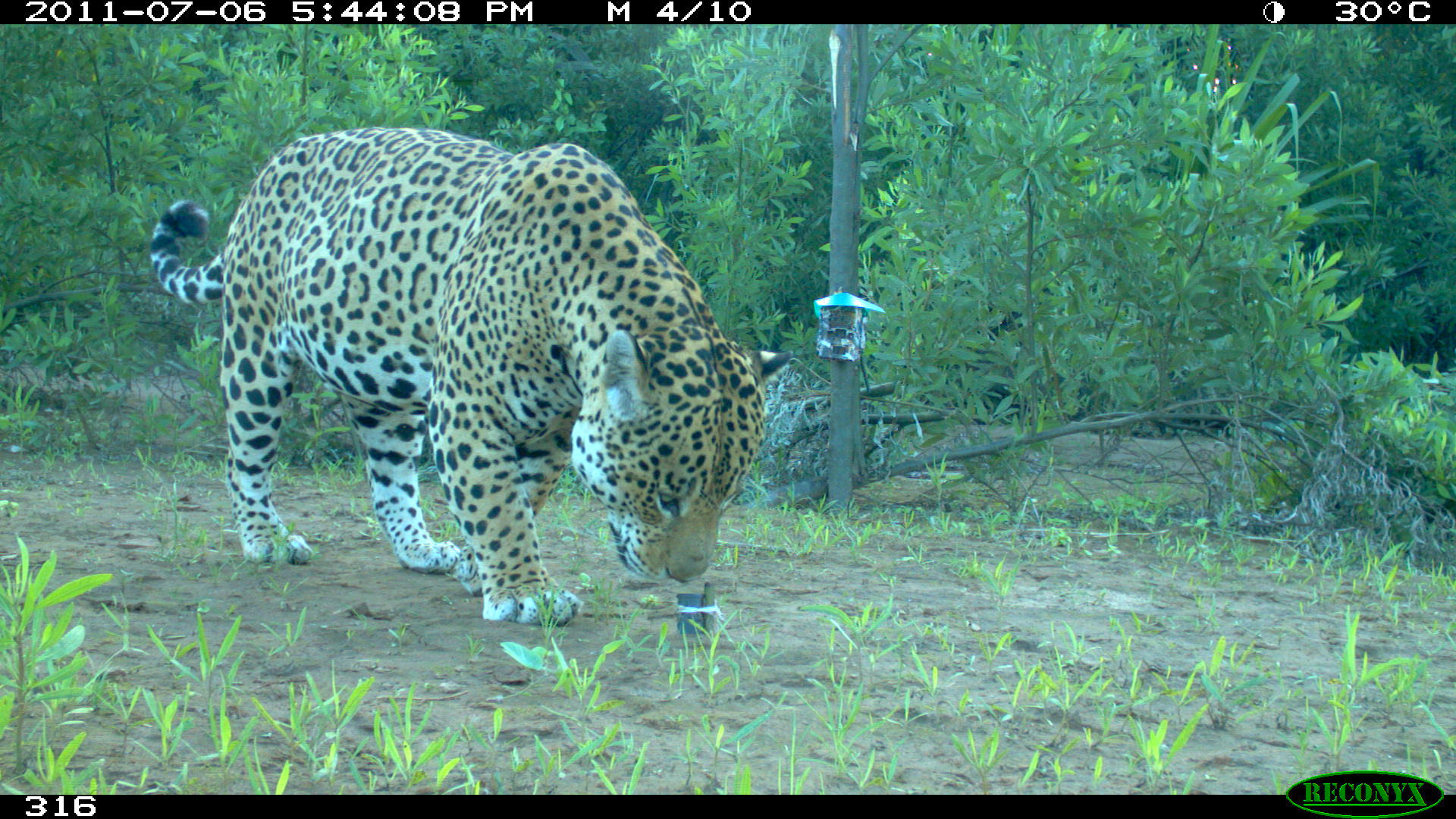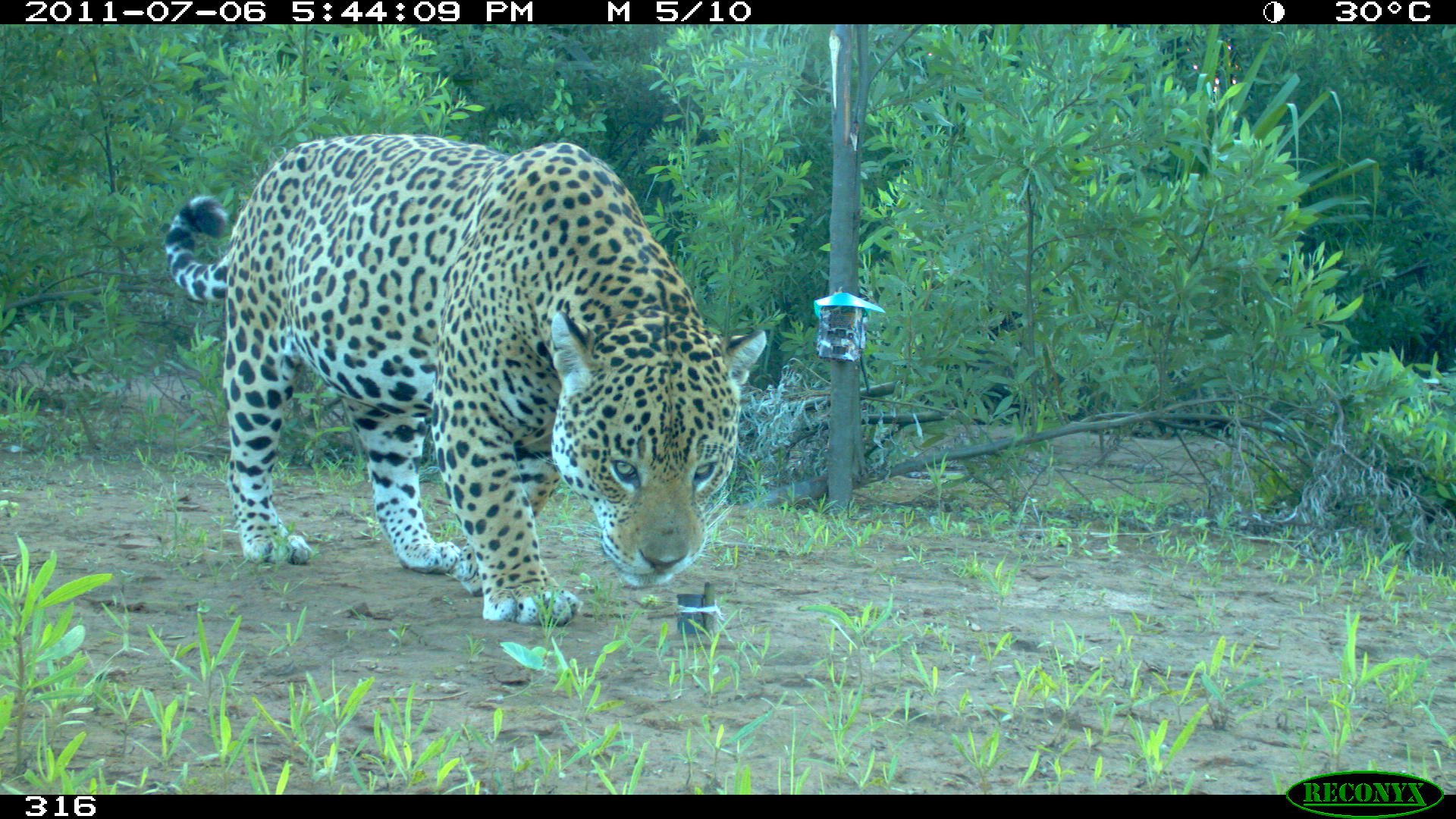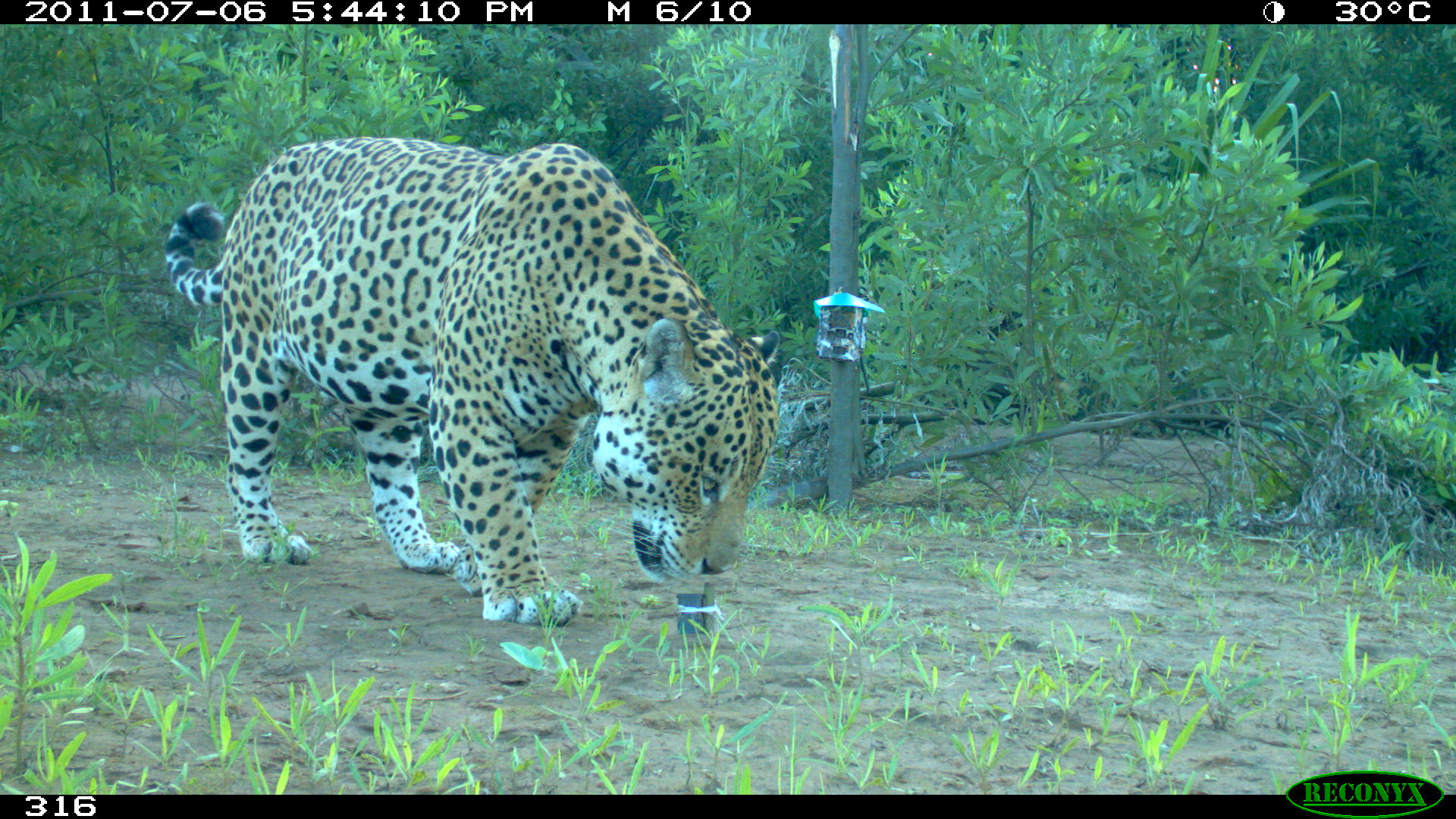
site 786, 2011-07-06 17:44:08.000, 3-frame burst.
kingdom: Animalia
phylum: Chordata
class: Mammalia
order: Carnivora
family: Felidae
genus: Panthera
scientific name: Panthera onca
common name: jaguar